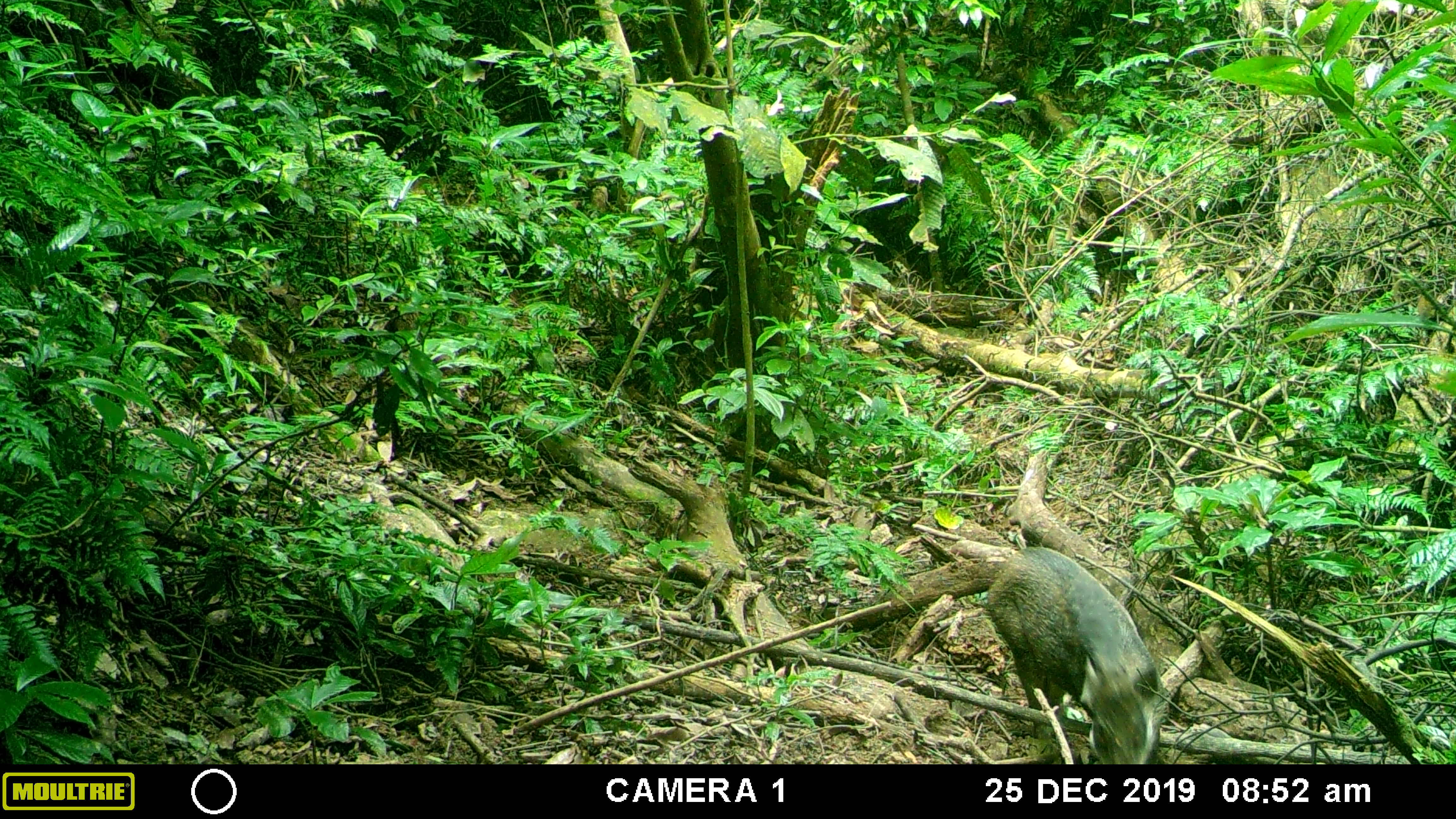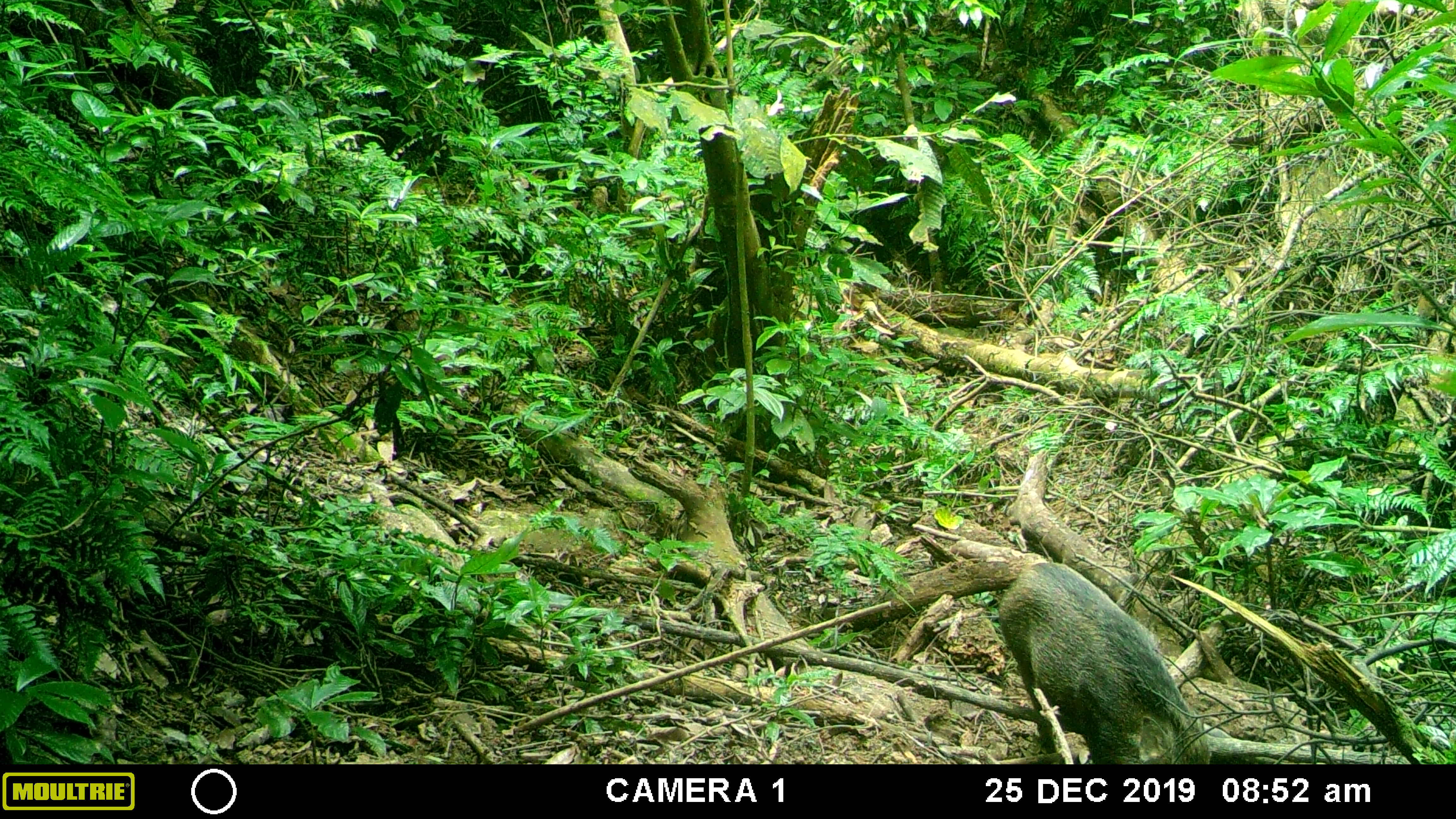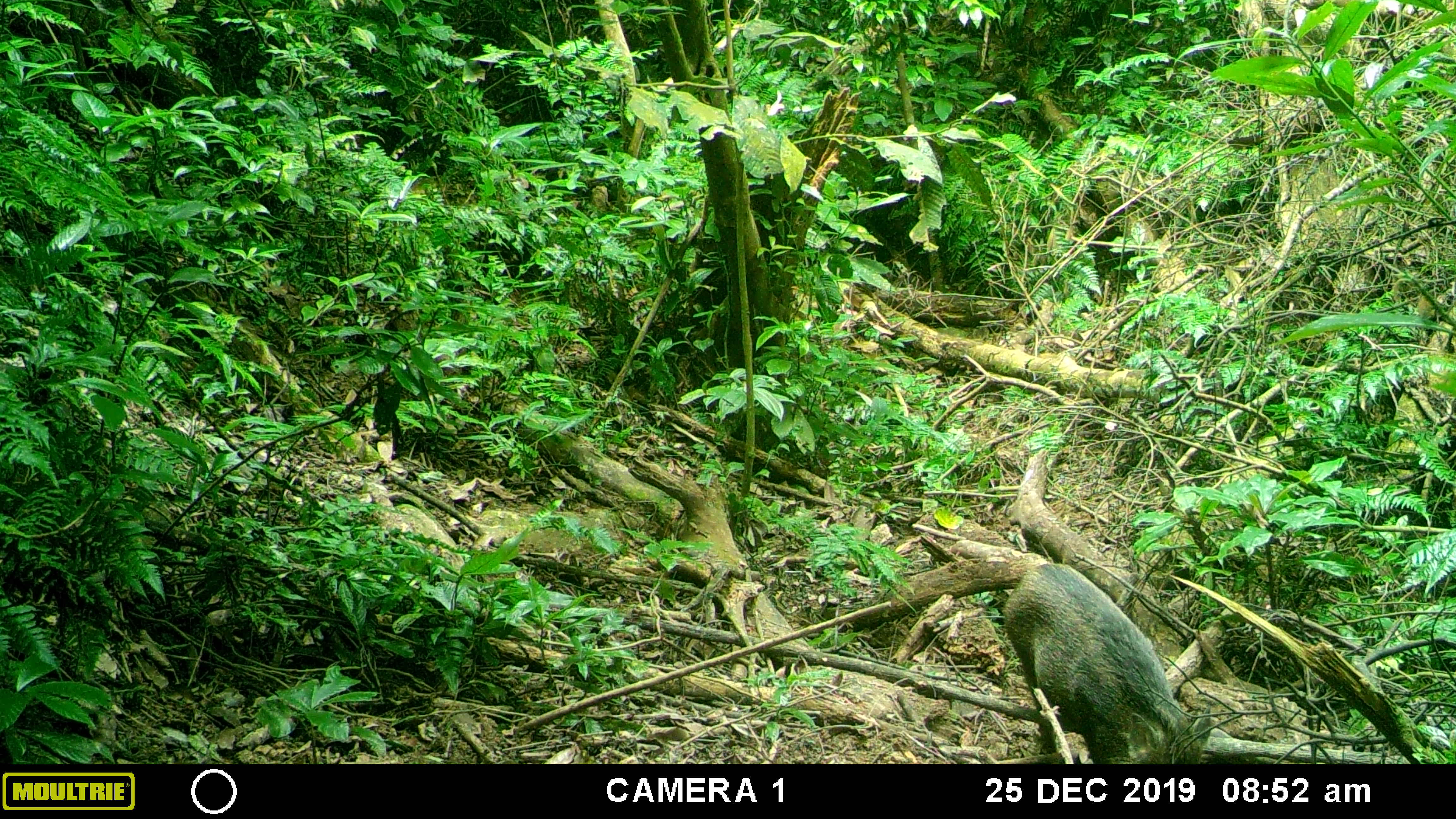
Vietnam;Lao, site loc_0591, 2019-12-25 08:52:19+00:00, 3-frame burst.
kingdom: Animalia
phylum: Chordata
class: Mammalia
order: Artiodactyla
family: Suidae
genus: Sus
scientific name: Sus scrofa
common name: eurasian wild pig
Eurasian wild pig (Sus scrofa). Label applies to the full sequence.